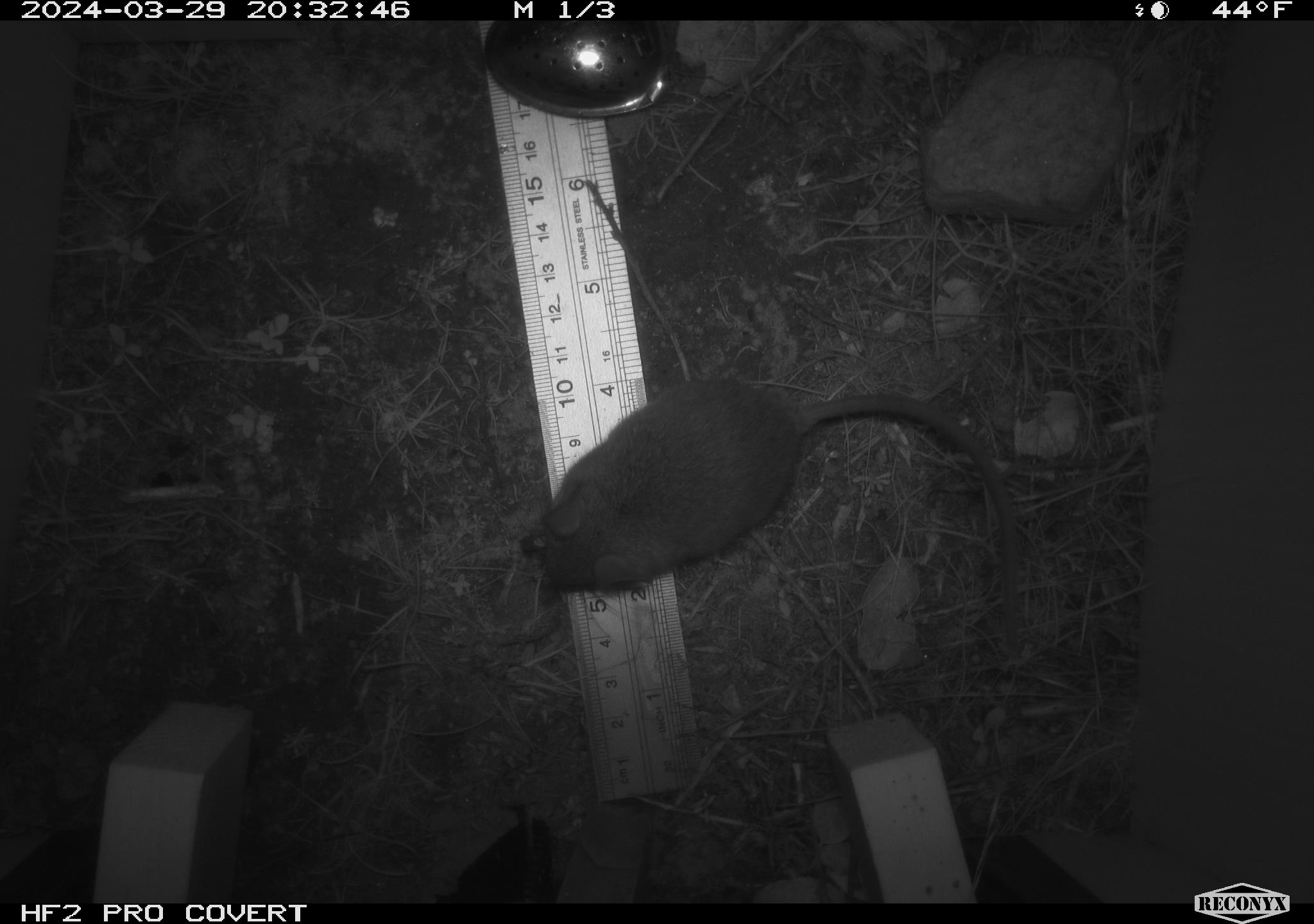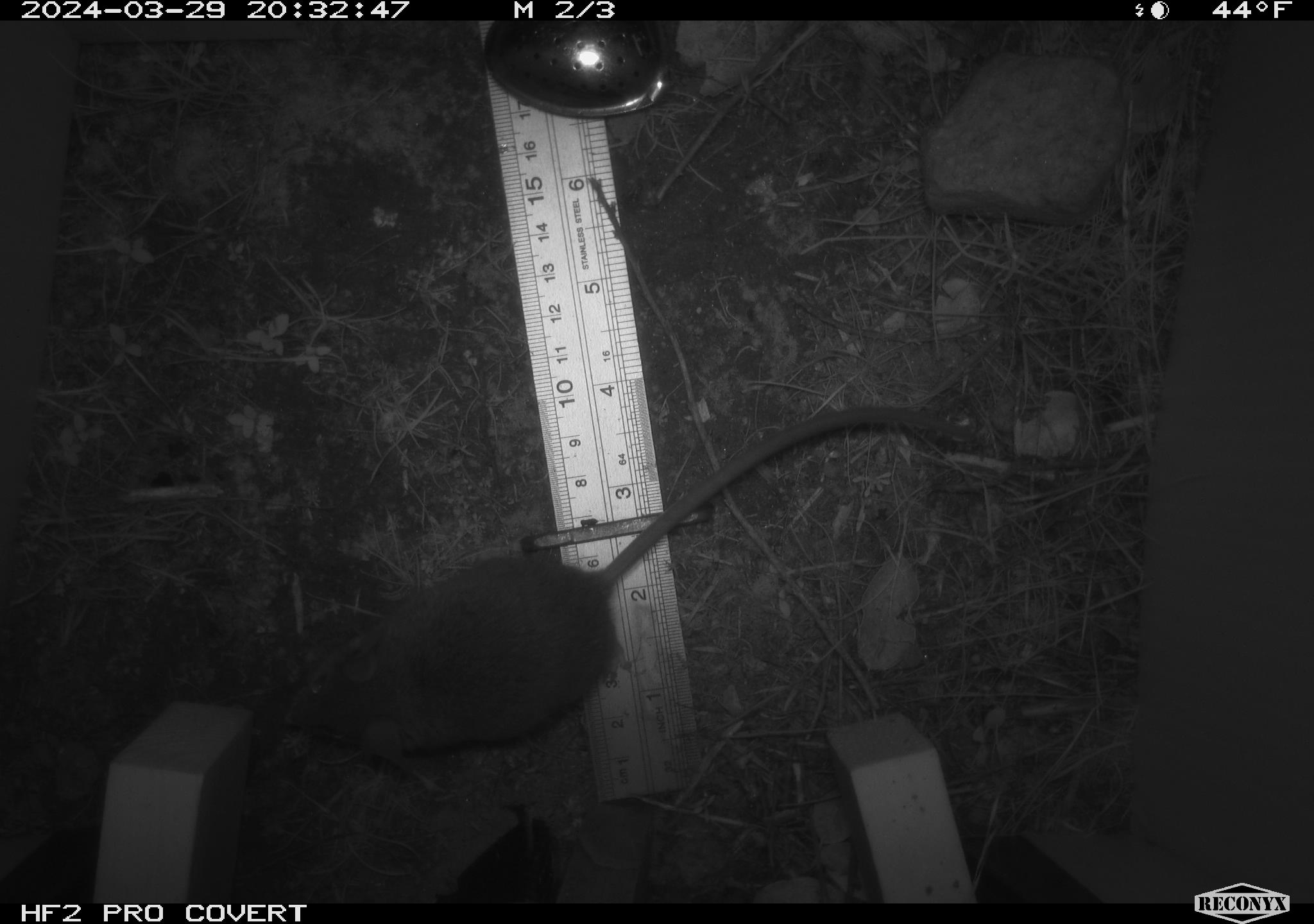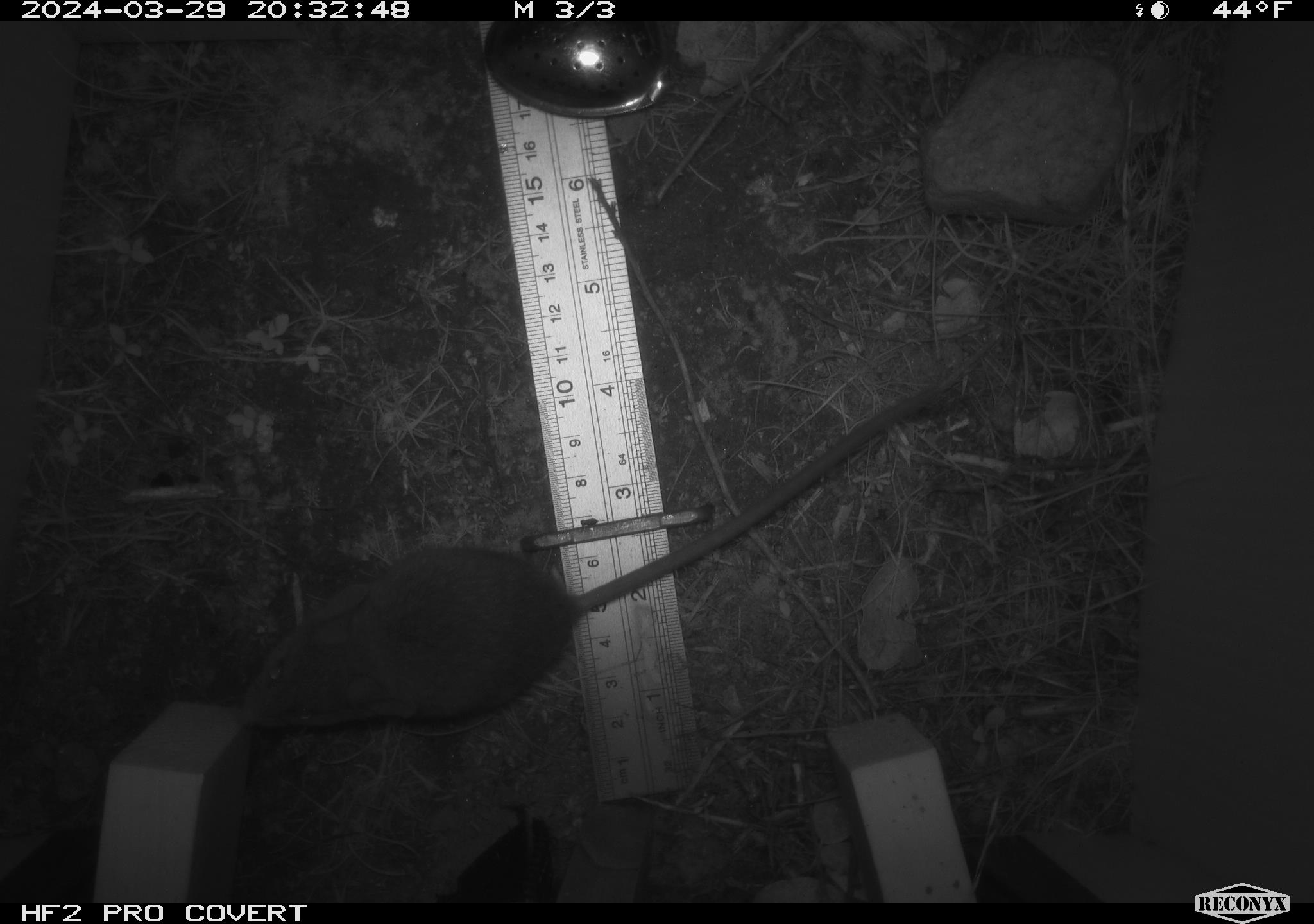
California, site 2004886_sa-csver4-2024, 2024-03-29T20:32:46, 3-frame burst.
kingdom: Animalia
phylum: Chordata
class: Mammalia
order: Rodentia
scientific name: Rodentia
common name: mouse species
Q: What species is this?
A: Mouse species (Rodentia).